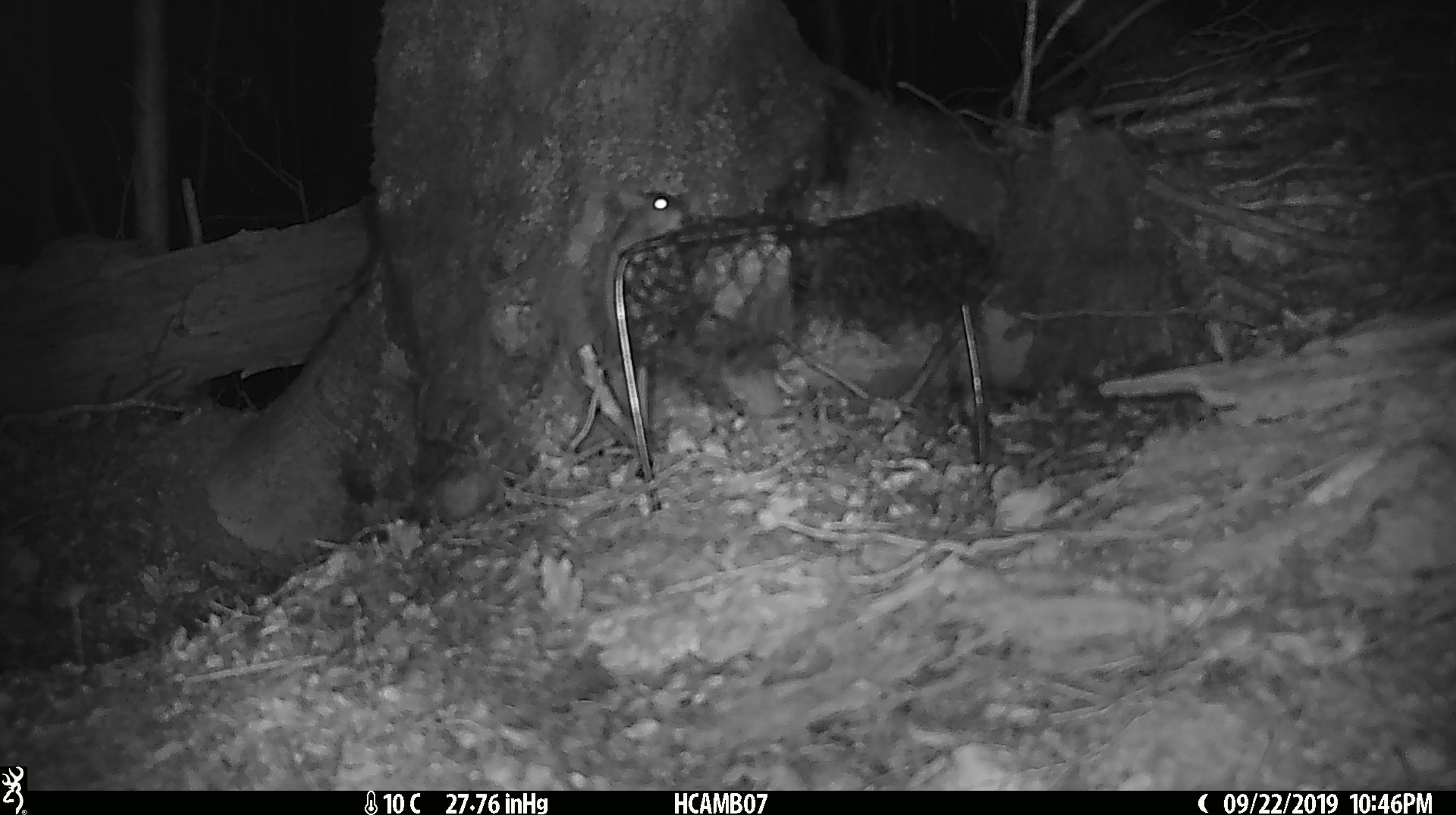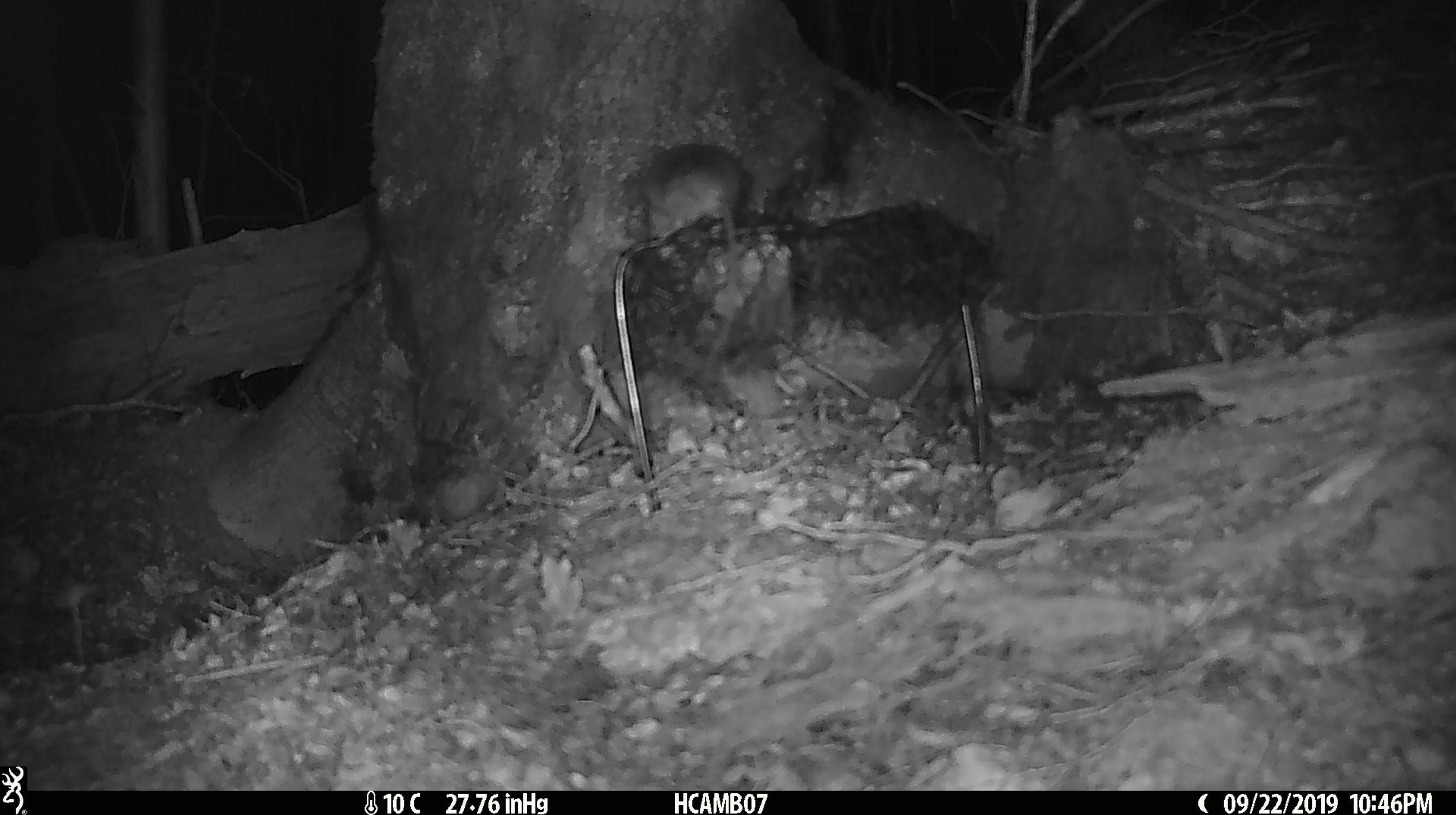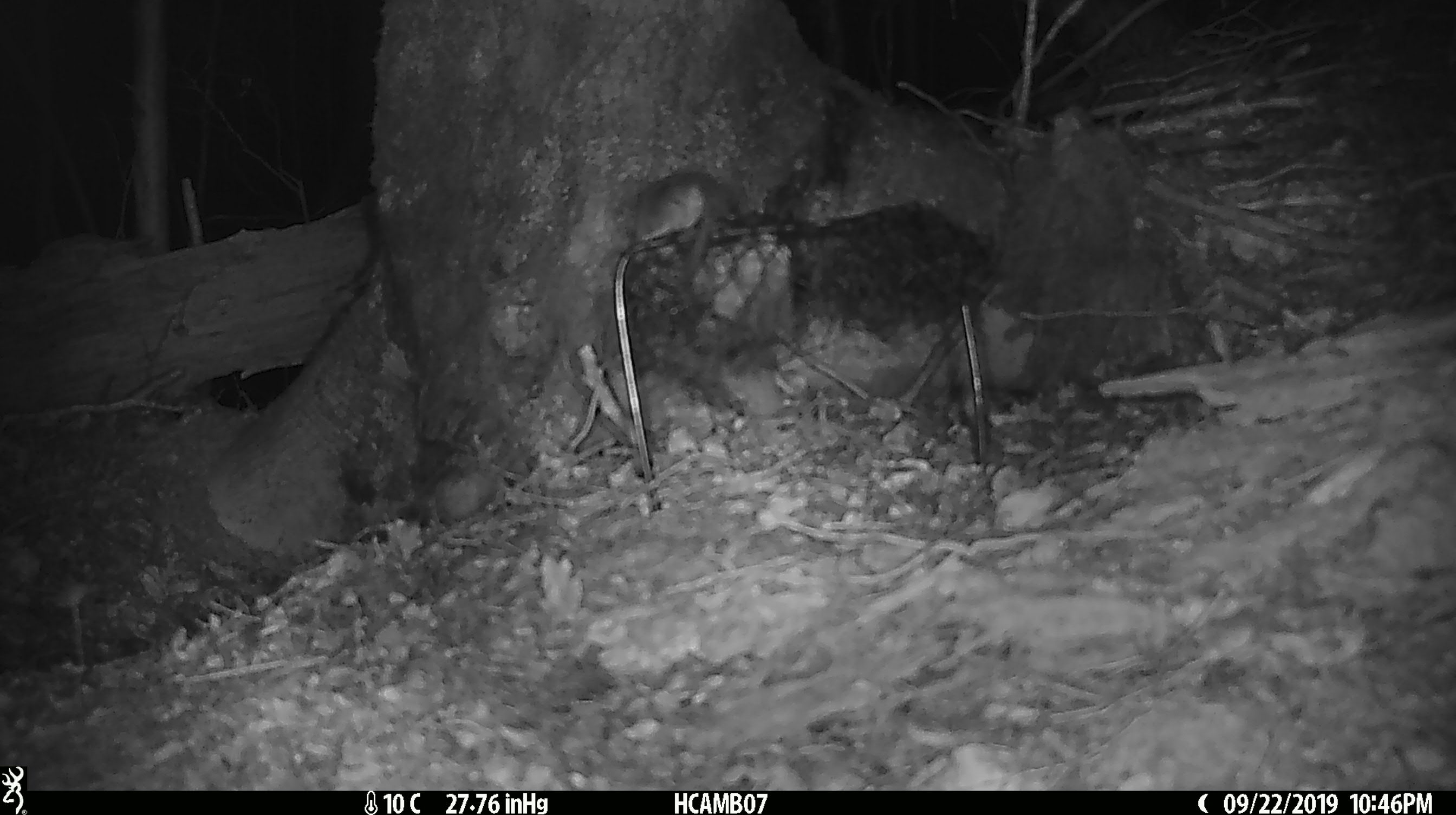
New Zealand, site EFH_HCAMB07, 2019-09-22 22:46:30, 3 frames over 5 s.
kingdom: Animalia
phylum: Chordata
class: Mammalia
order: Rodentia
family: Muridae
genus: Mus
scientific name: Mus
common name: mouse